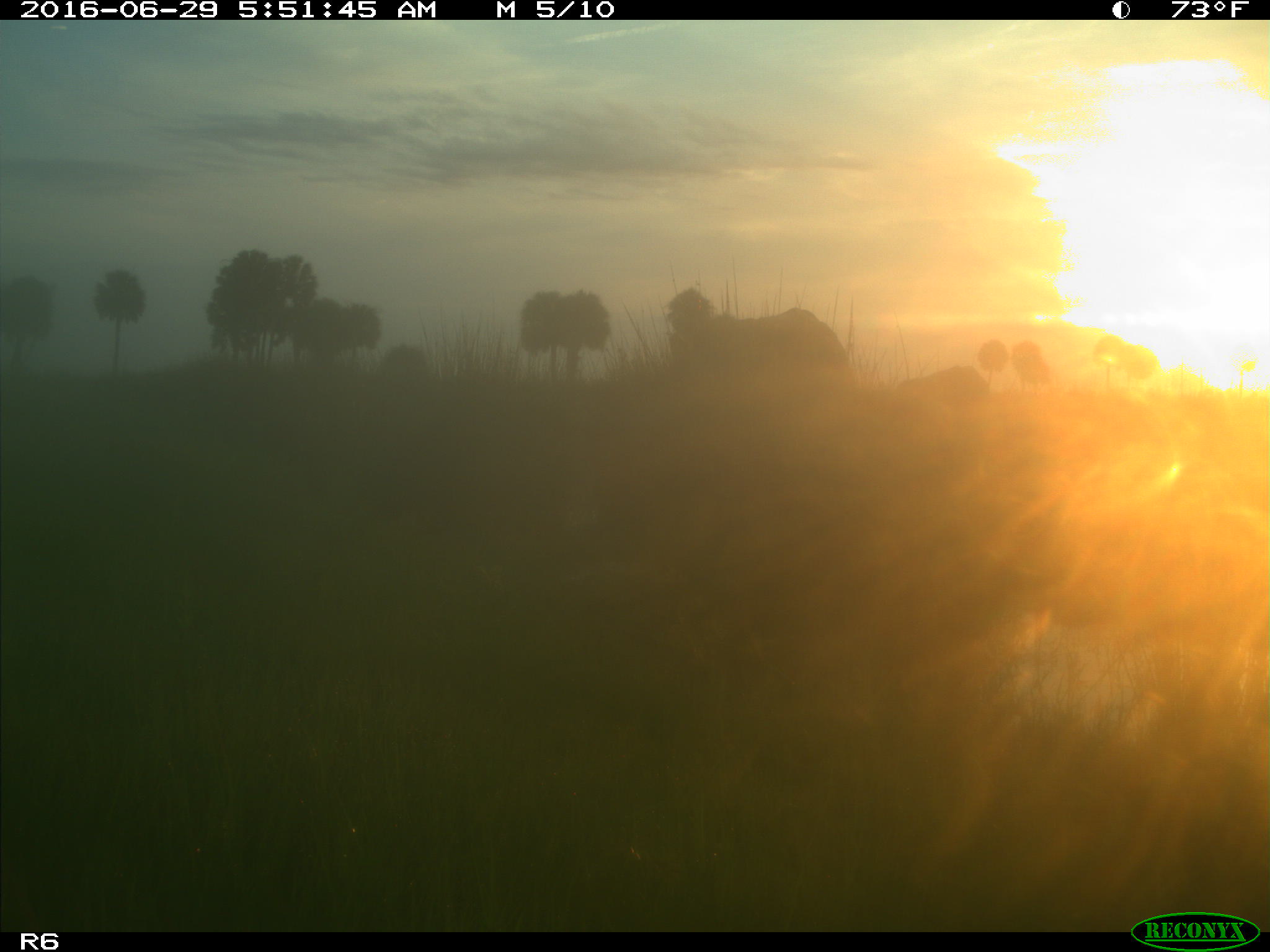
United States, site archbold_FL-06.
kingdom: Animalia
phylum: Chordata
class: Mammalia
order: Artiodactyla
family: Bovidae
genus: Bos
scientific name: Bos taurus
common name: domestic cow